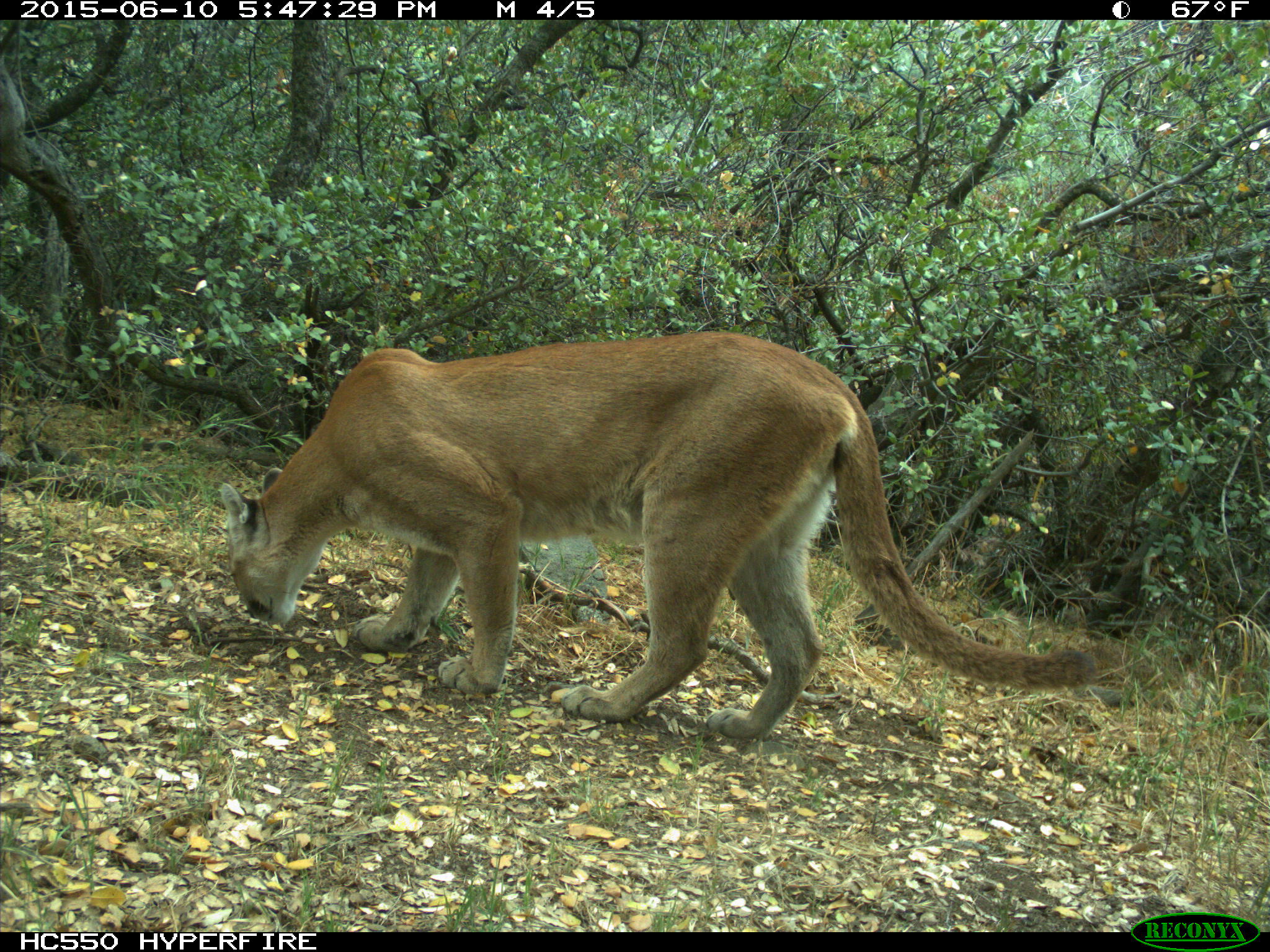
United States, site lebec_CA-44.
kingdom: Animalia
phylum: Chordata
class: Mammalia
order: Carnivora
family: Felidae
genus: Puma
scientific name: Puma concolor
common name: mountain lion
Puma concolor (mountain lion).